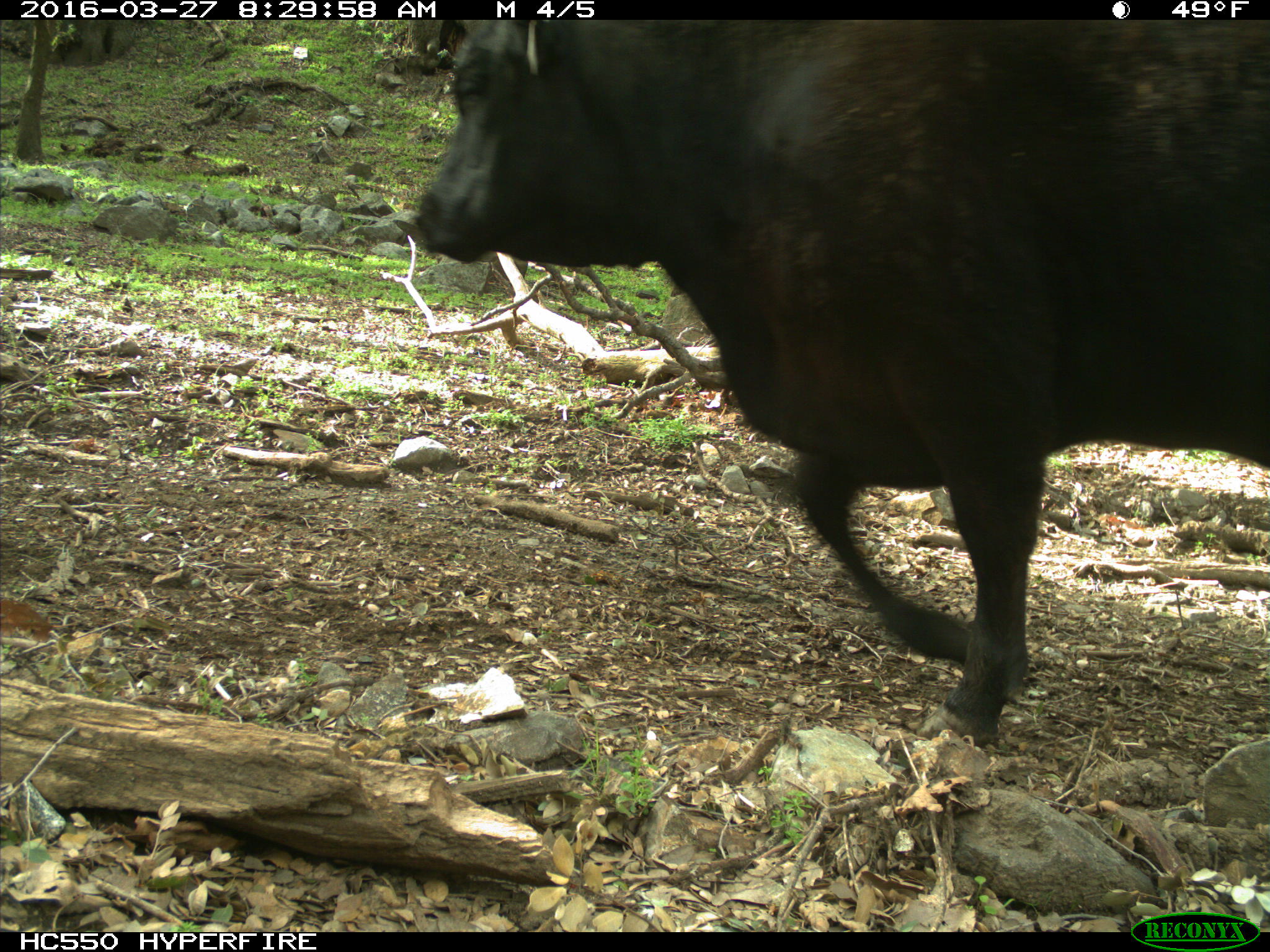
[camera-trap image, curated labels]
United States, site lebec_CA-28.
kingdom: Animalia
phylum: Chordata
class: Mammalia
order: Artiodactyla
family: Bovidae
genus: Bos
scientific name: Bos taurus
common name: domestic cow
Bos taurus (domestic cow).